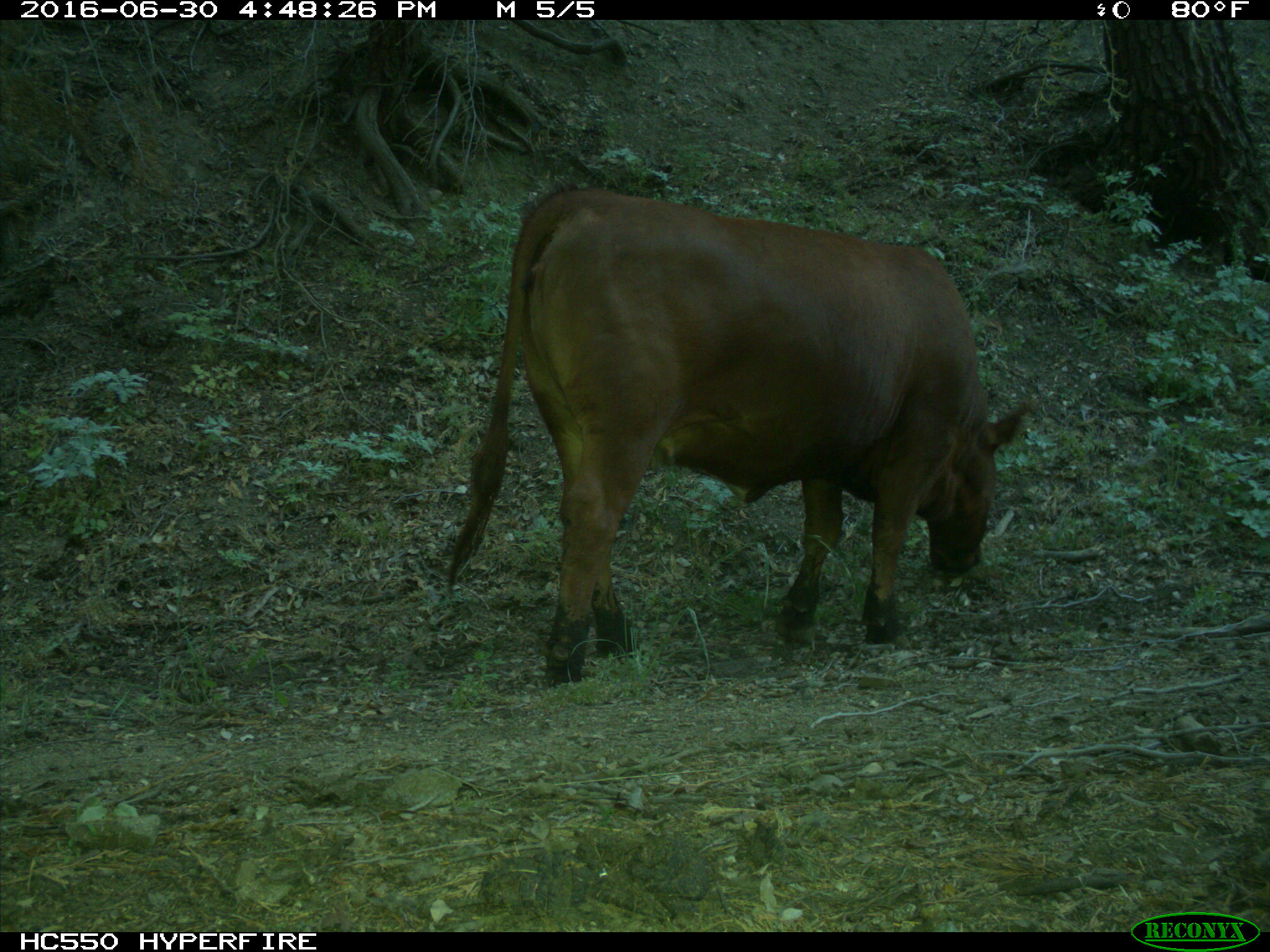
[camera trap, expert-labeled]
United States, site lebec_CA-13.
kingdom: Animalia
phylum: Chordata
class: Mammalia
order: Artiodactyla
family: Bovidae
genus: Bos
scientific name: Bos taurus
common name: domestic cow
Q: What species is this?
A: Bos taurus (domestic cow).